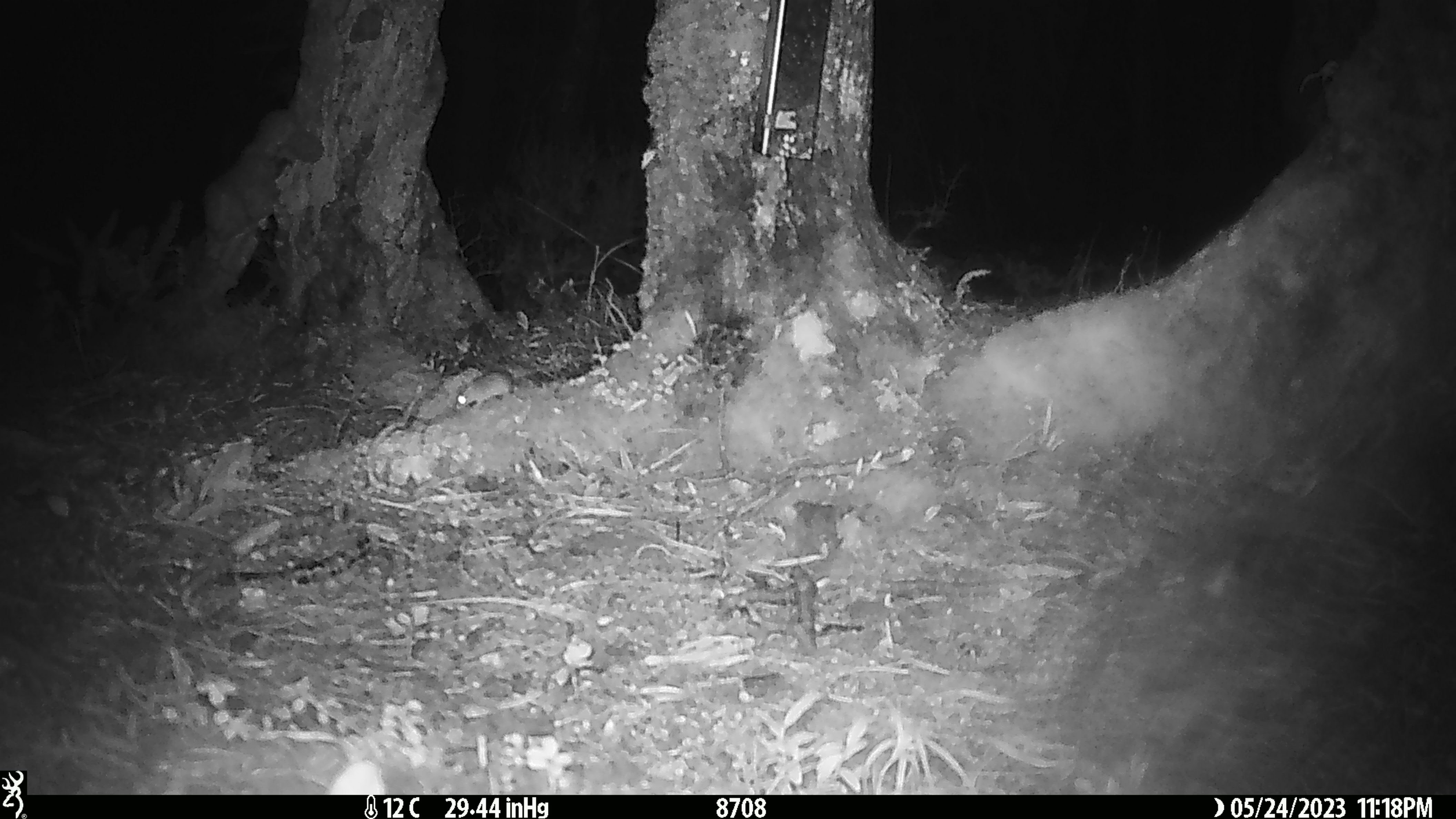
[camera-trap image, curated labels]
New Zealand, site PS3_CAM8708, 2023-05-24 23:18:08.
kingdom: Animalia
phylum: Chordata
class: Mammalia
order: Rodentia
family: Muridae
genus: Mus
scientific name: Mus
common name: mouse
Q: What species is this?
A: Mouse (Mus).